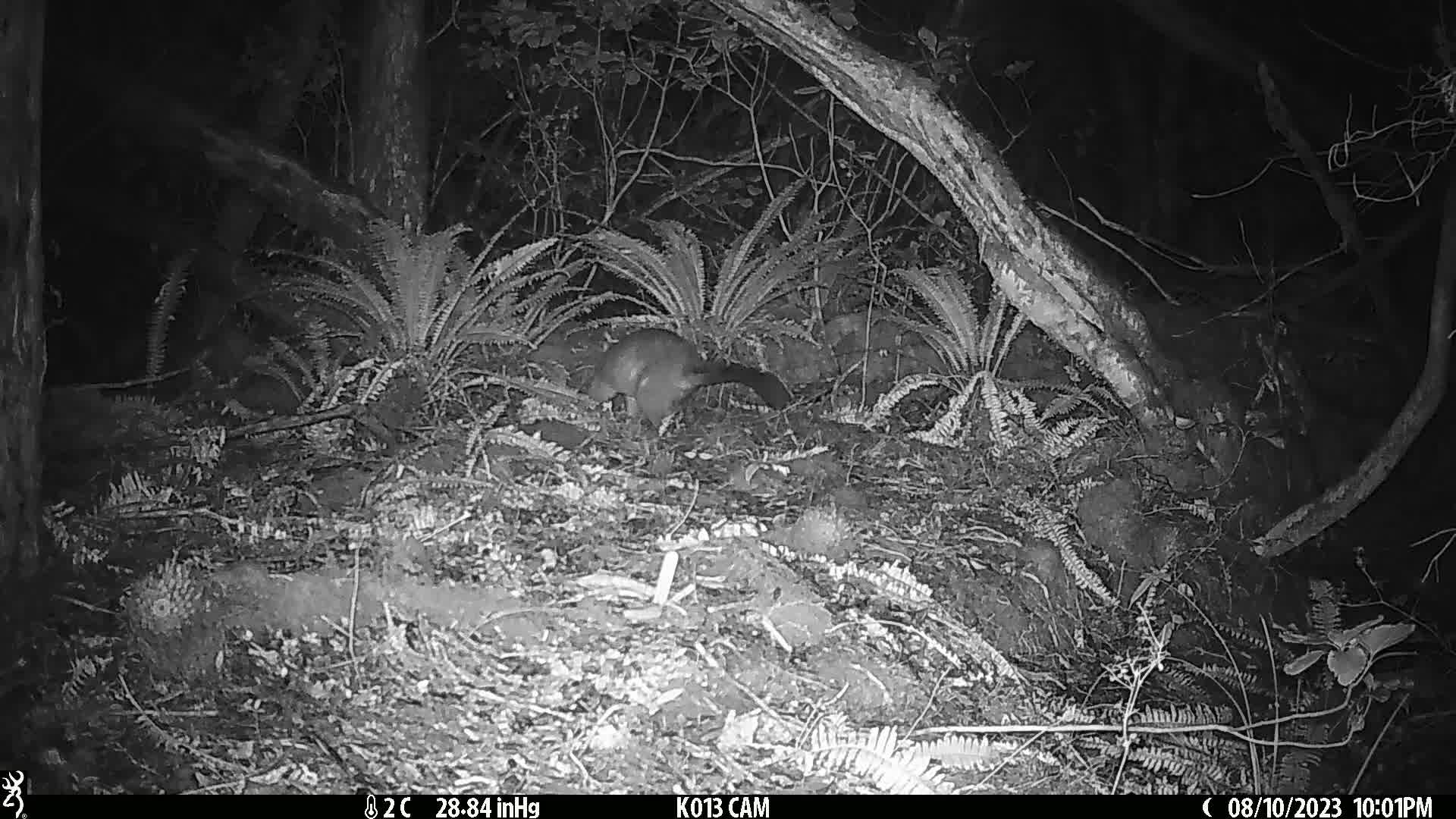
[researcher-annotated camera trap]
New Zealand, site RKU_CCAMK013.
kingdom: Animalia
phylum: Chordata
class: Mammalia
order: Diprotodontia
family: Phalangeridae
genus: Trichosurus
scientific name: Trichosurus vulpecula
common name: common brushtail possum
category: possum